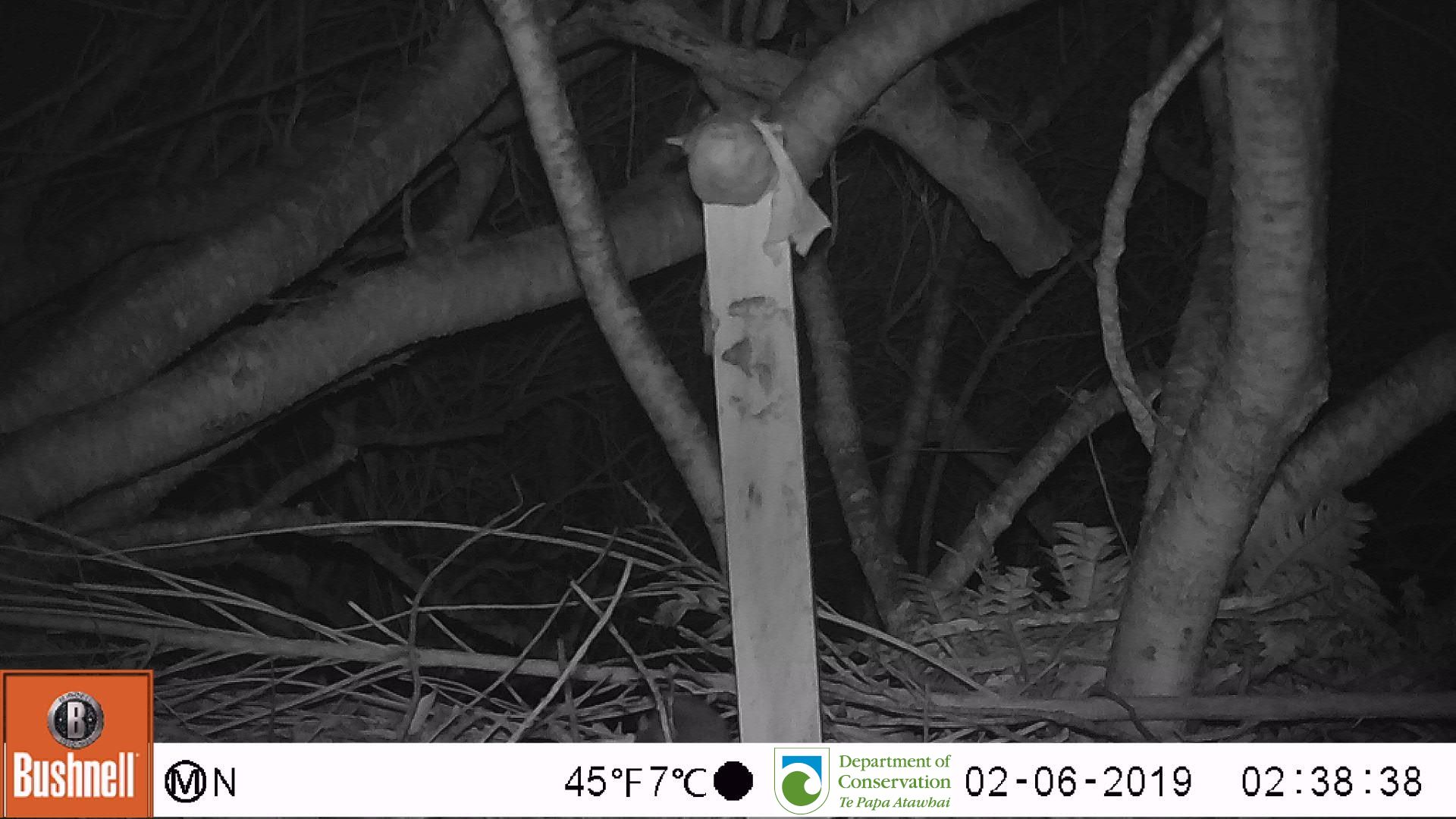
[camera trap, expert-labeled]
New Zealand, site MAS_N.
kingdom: Animalia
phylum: Chordata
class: Mammalia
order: Rodentia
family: Muridae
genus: Mus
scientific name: Mus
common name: mouse